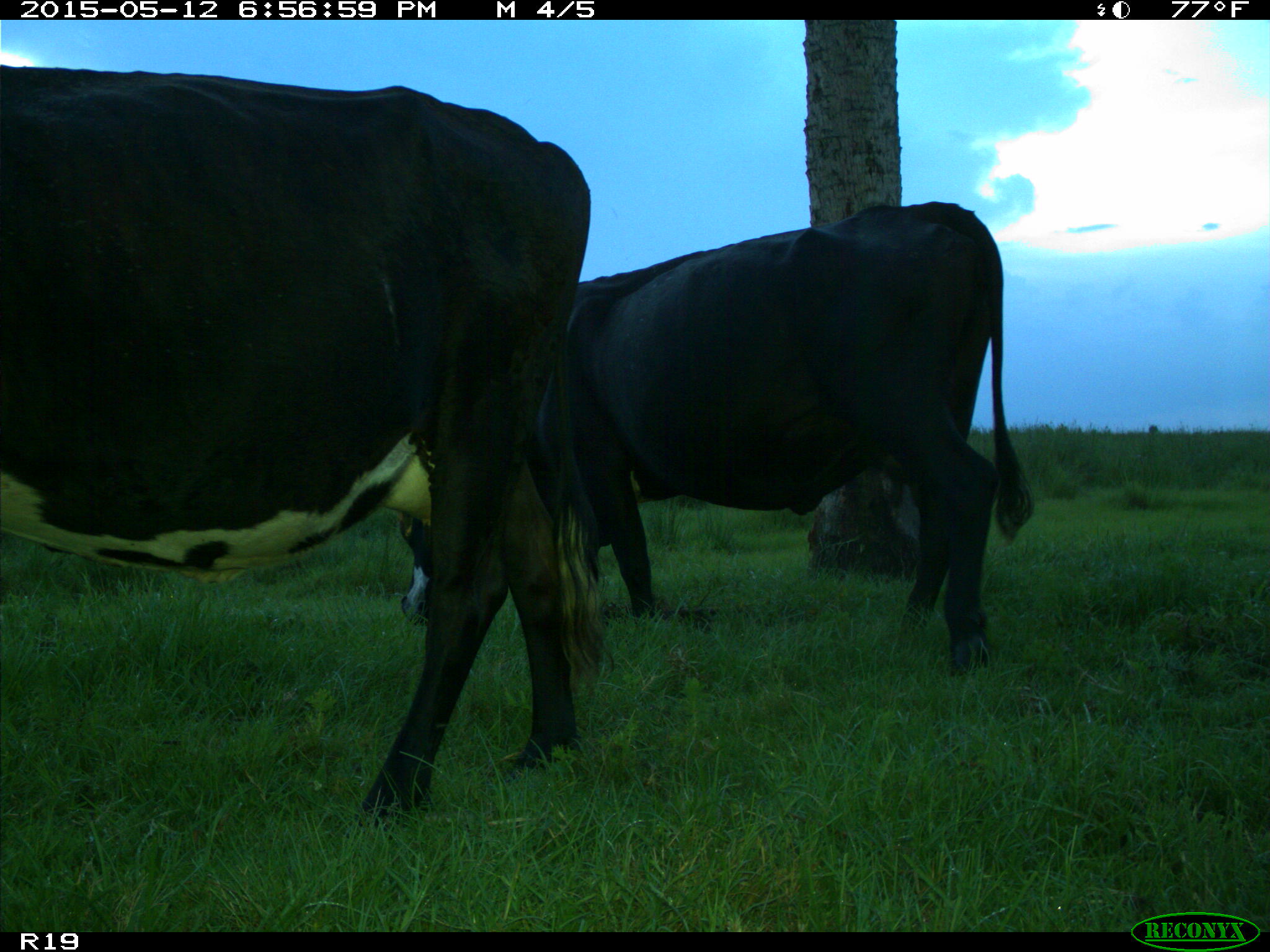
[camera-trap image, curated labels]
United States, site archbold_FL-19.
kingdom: Animalia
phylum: Chordata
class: Mammalia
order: Artiodactyla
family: Bovidae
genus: Bos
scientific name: Bos taurus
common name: domestic cow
Bos taurus (domestic cow).